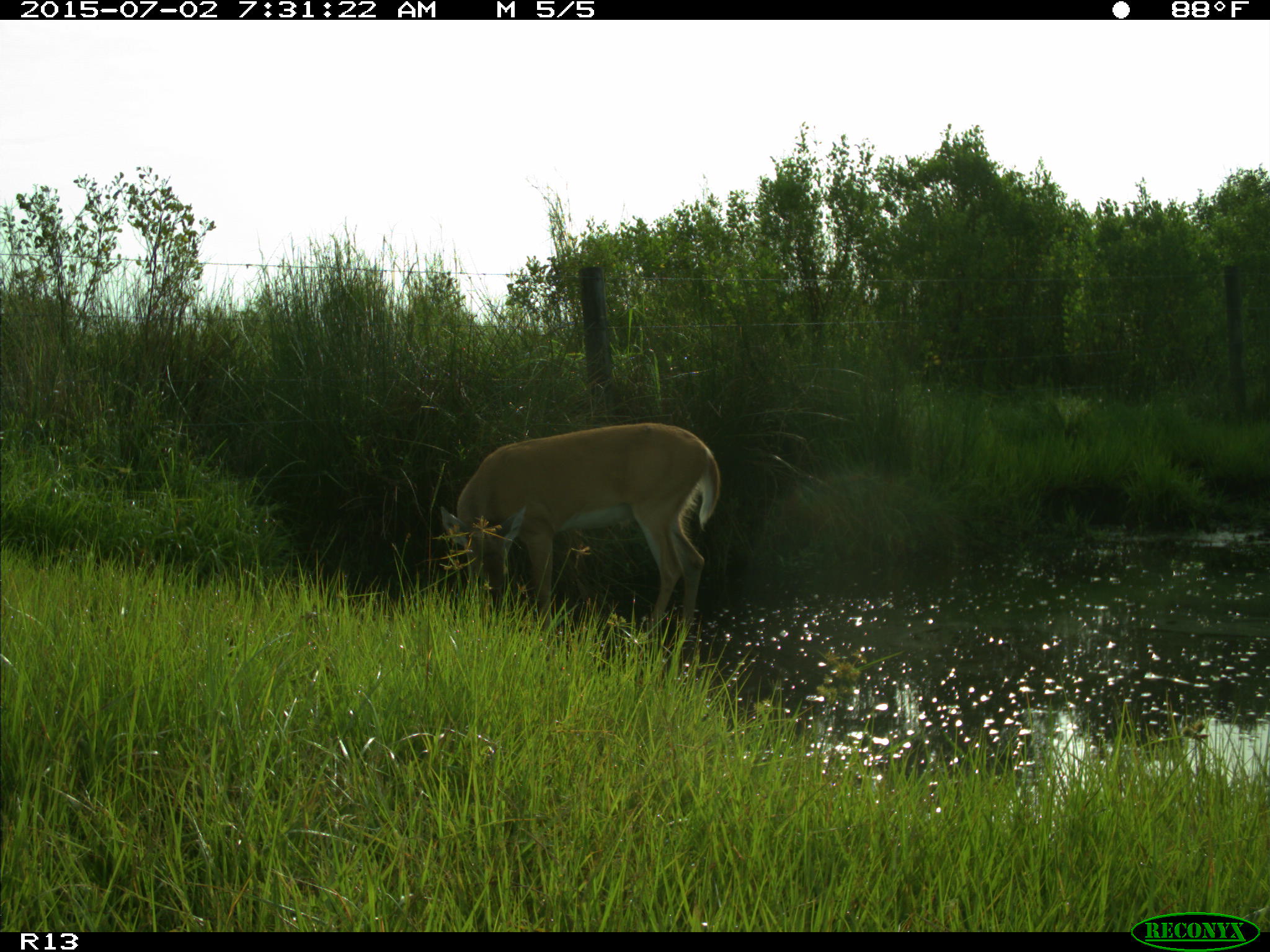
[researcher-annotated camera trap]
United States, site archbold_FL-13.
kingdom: Animalia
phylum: Chordata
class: Mammalia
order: Artiodactyla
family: Cervidae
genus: Odocoileus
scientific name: Odocoileus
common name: deer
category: unidentified deer